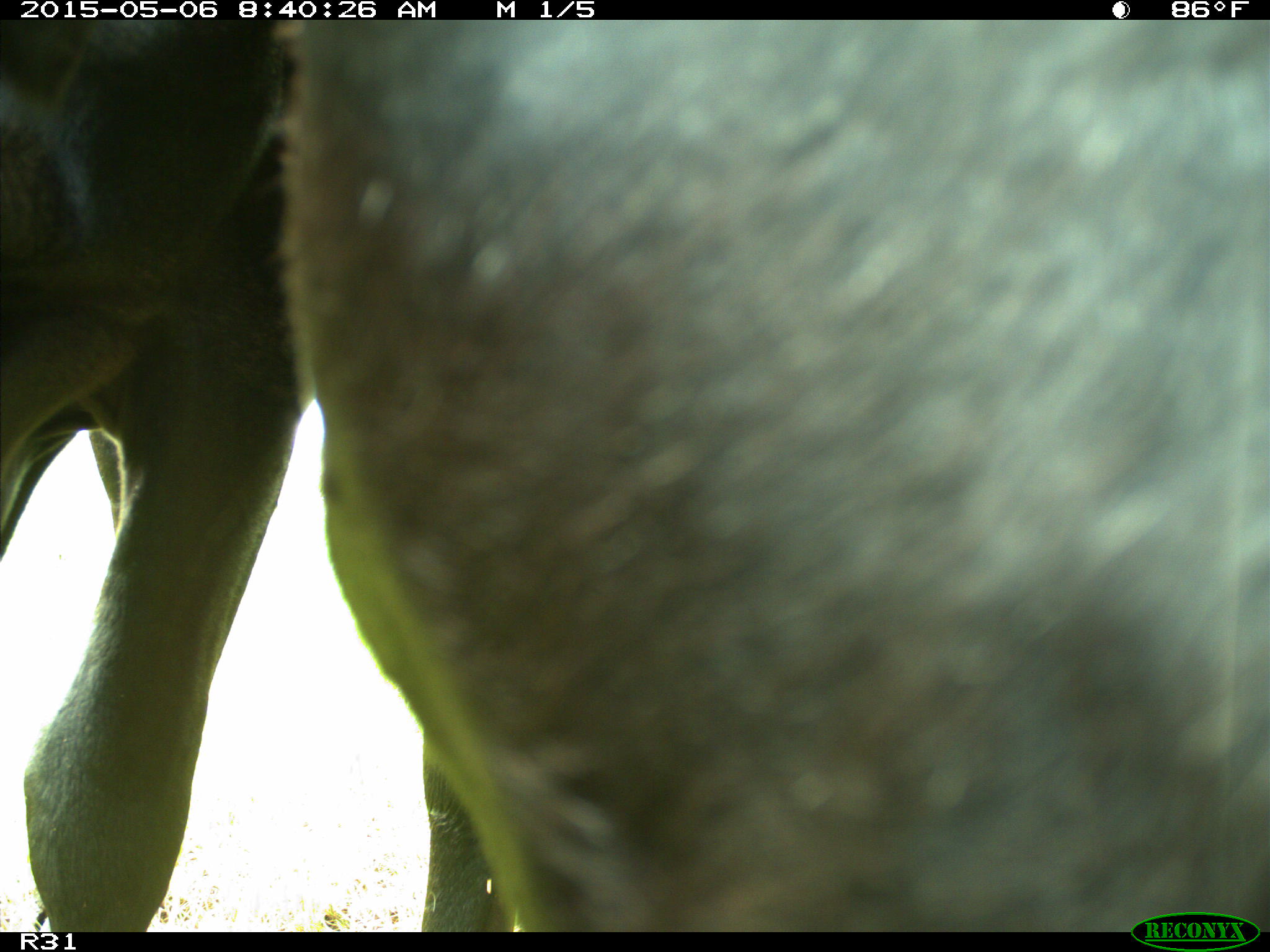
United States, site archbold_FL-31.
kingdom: Animalia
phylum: Chordata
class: Mammalia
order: Artiodactyla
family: Bovidae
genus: Bos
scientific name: Bos taurus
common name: domestic cow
Bos taurus (domestic cow).